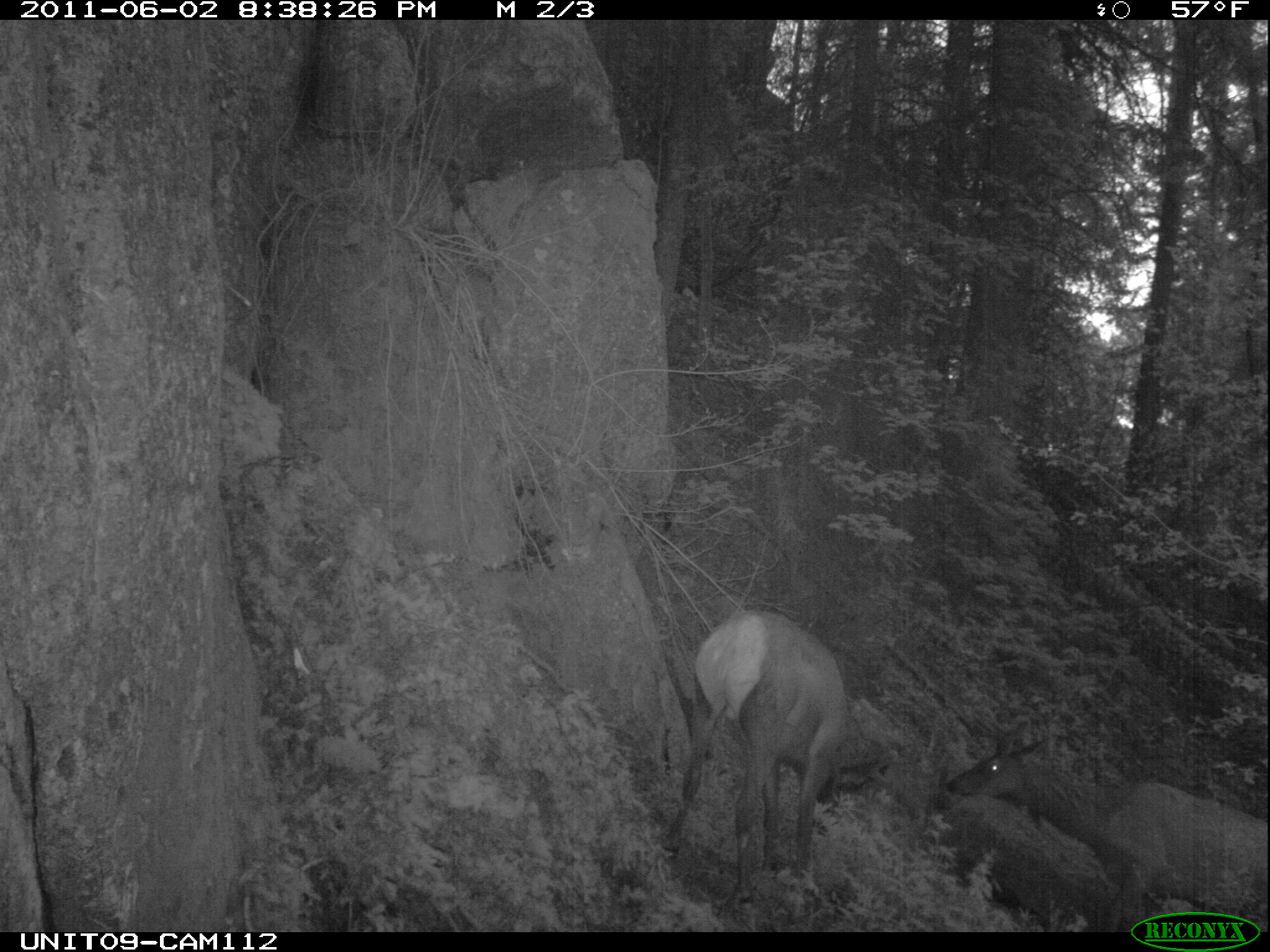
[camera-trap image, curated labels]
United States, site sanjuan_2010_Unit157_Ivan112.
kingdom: Animalia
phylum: Chordata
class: Mammalia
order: Artiodactyla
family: Cervidae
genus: Cervus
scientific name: Cervus elaphus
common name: red deer